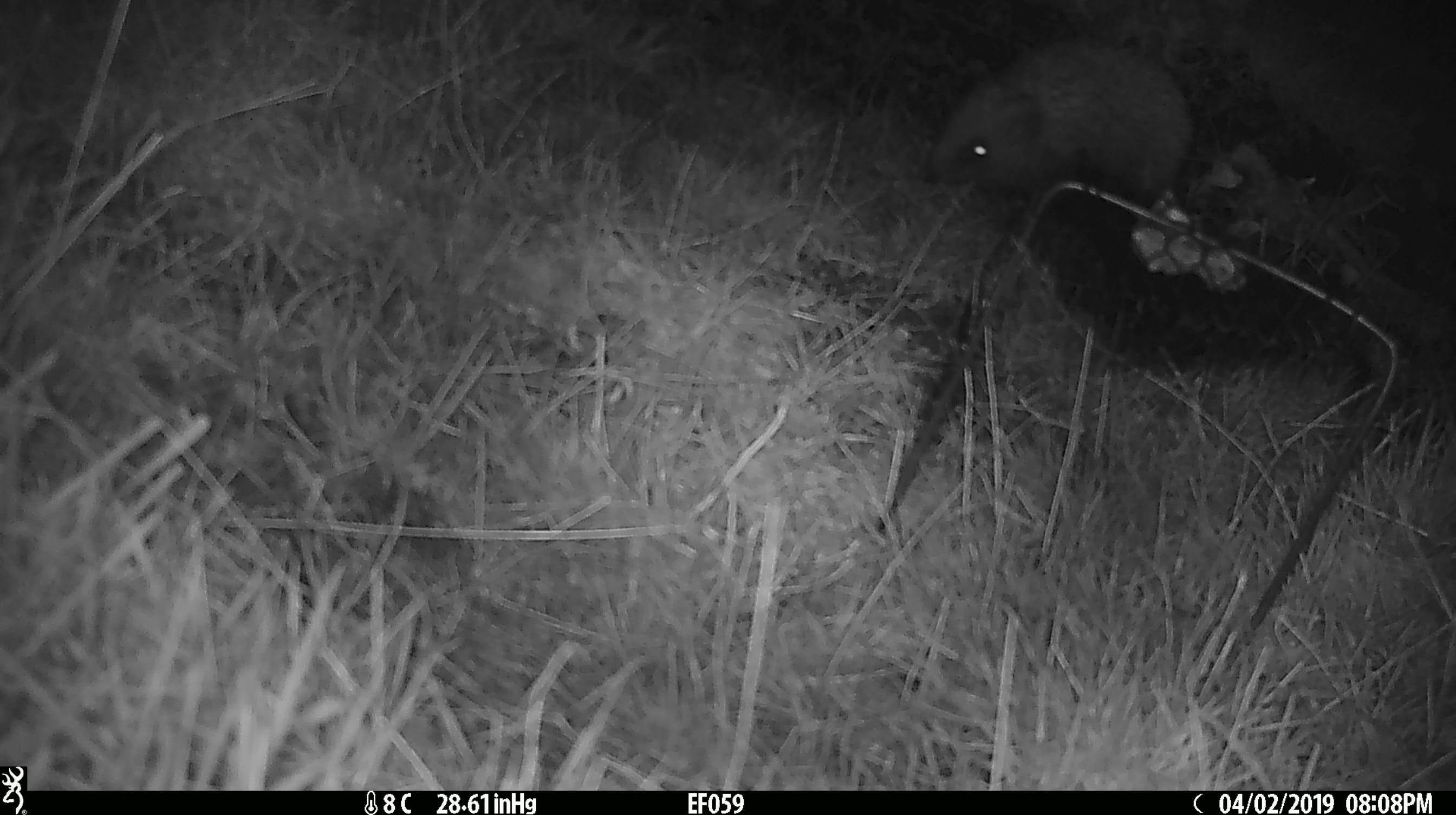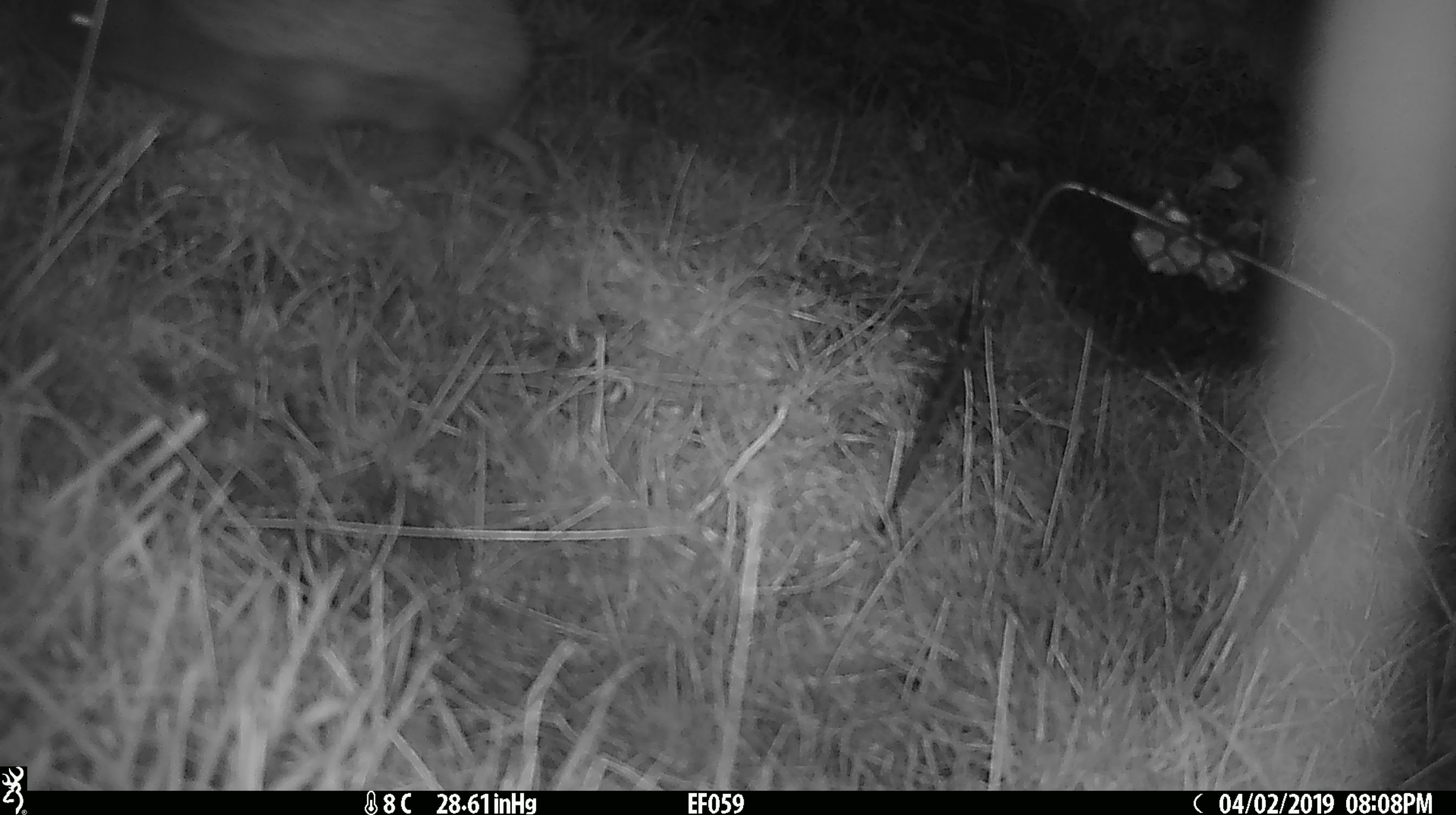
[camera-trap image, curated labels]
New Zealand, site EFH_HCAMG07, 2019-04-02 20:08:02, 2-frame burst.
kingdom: Animalia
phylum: Chordata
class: Mammalia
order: Eulipotyphla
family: Erinaceidae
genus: Erinaceus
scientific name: Erinaceus europaeus europaeus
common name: european hedgehog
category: hedgehog